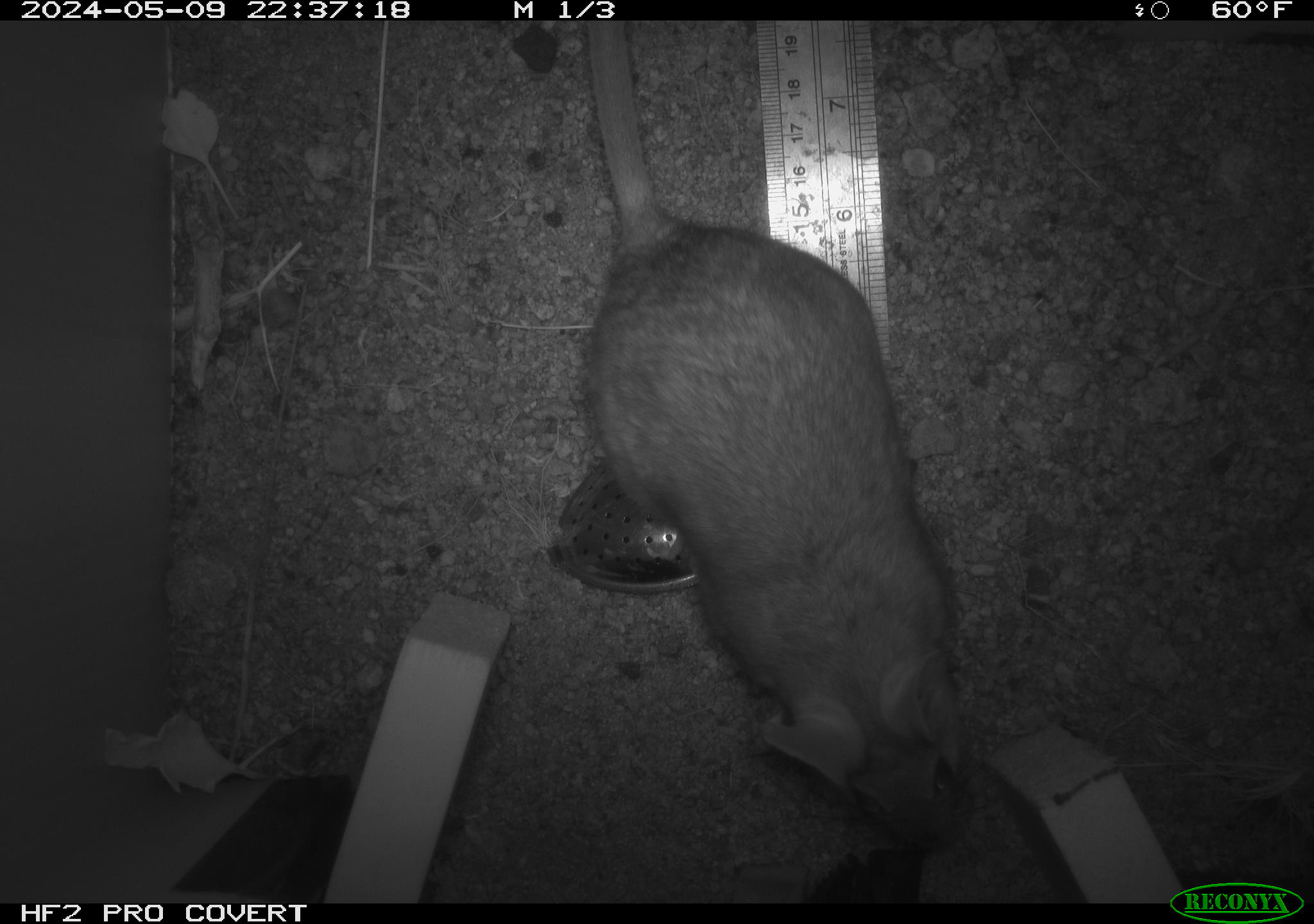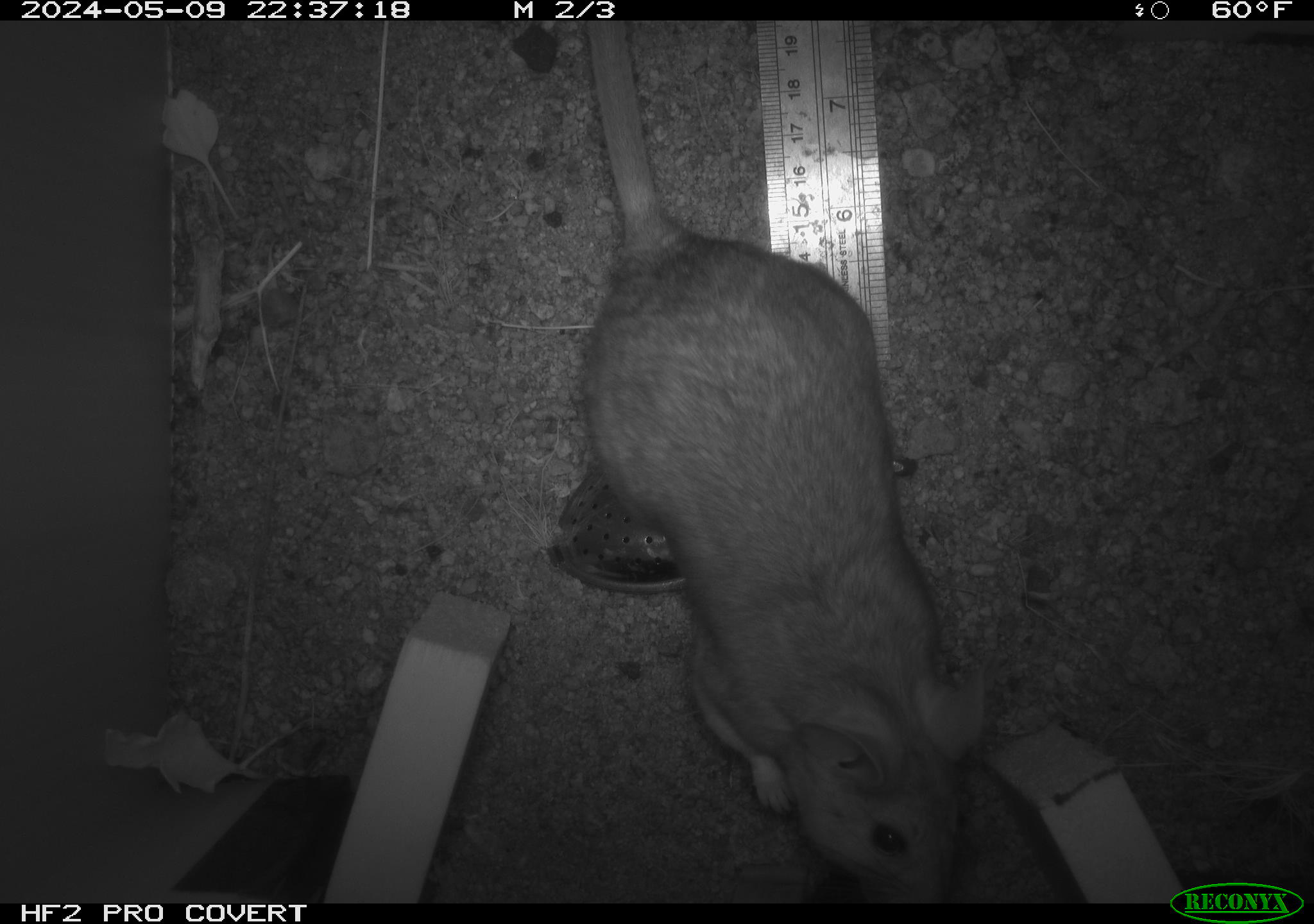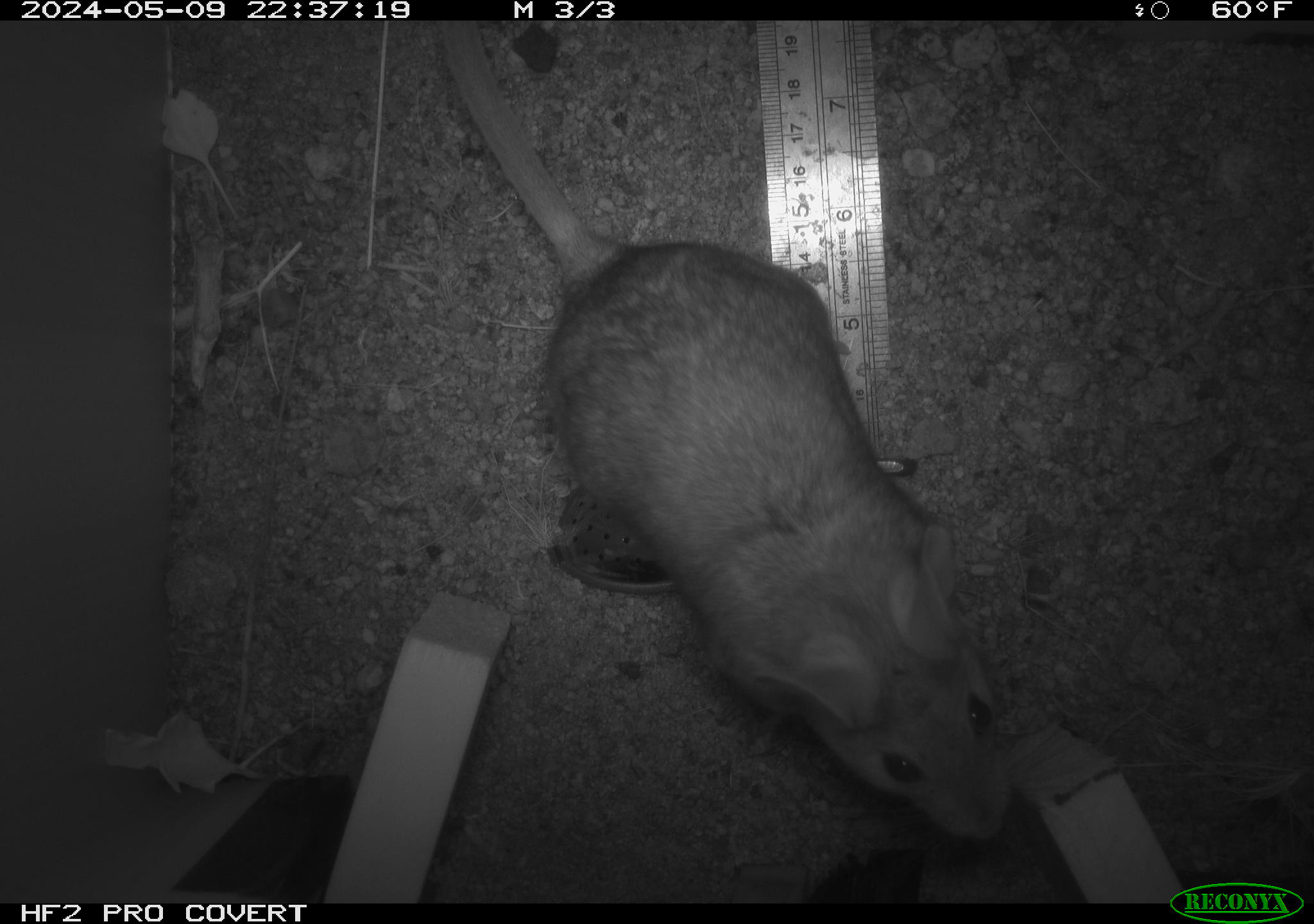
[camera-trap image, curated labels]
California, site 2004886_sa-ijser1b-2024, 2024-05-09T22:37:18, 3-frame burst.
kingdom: Animalia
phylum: Chordata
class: Mammalia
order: Rodentia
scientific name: Rodentia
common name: woodrat or rat or mouse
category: woodrat or rat or mouse species